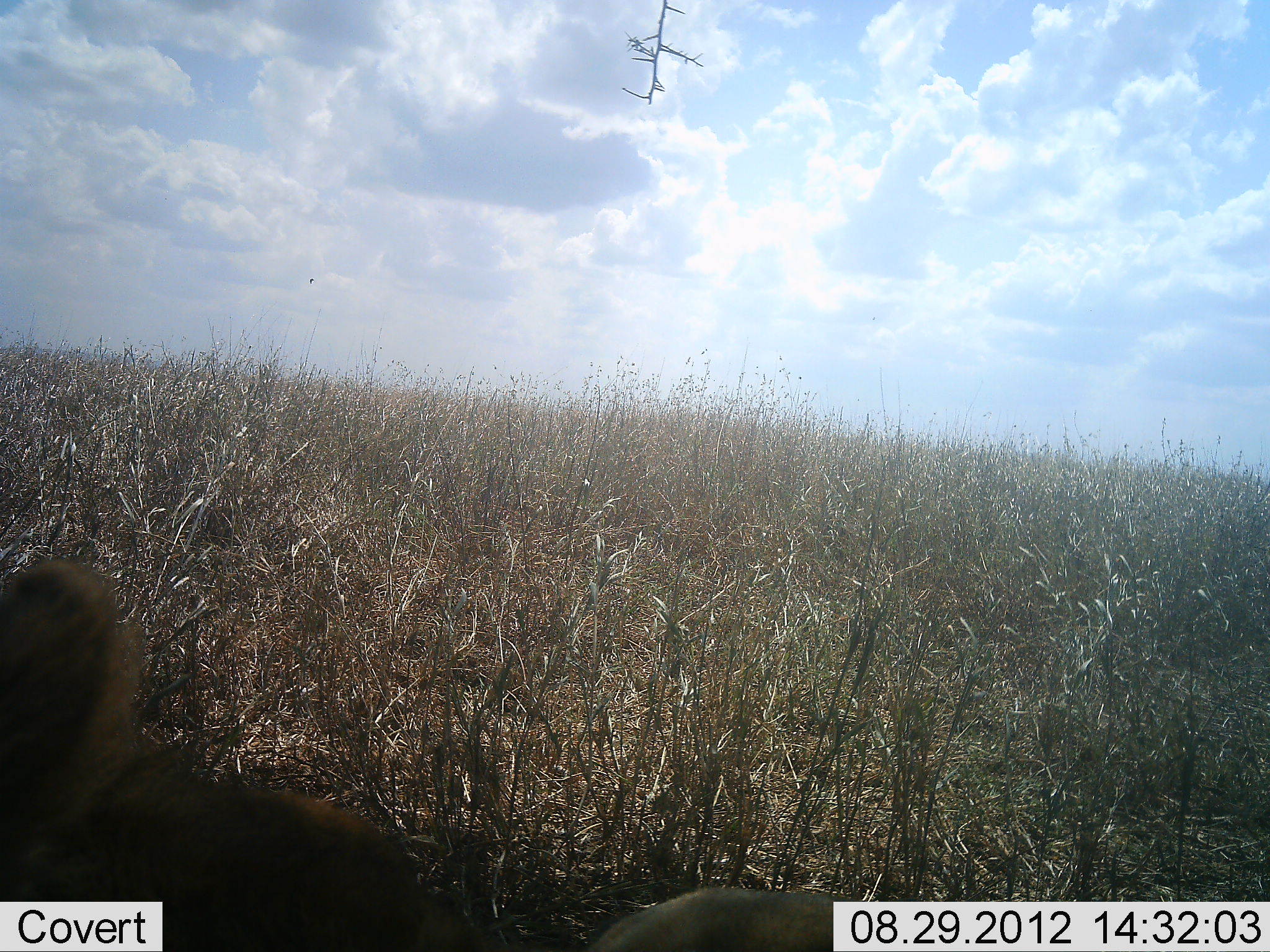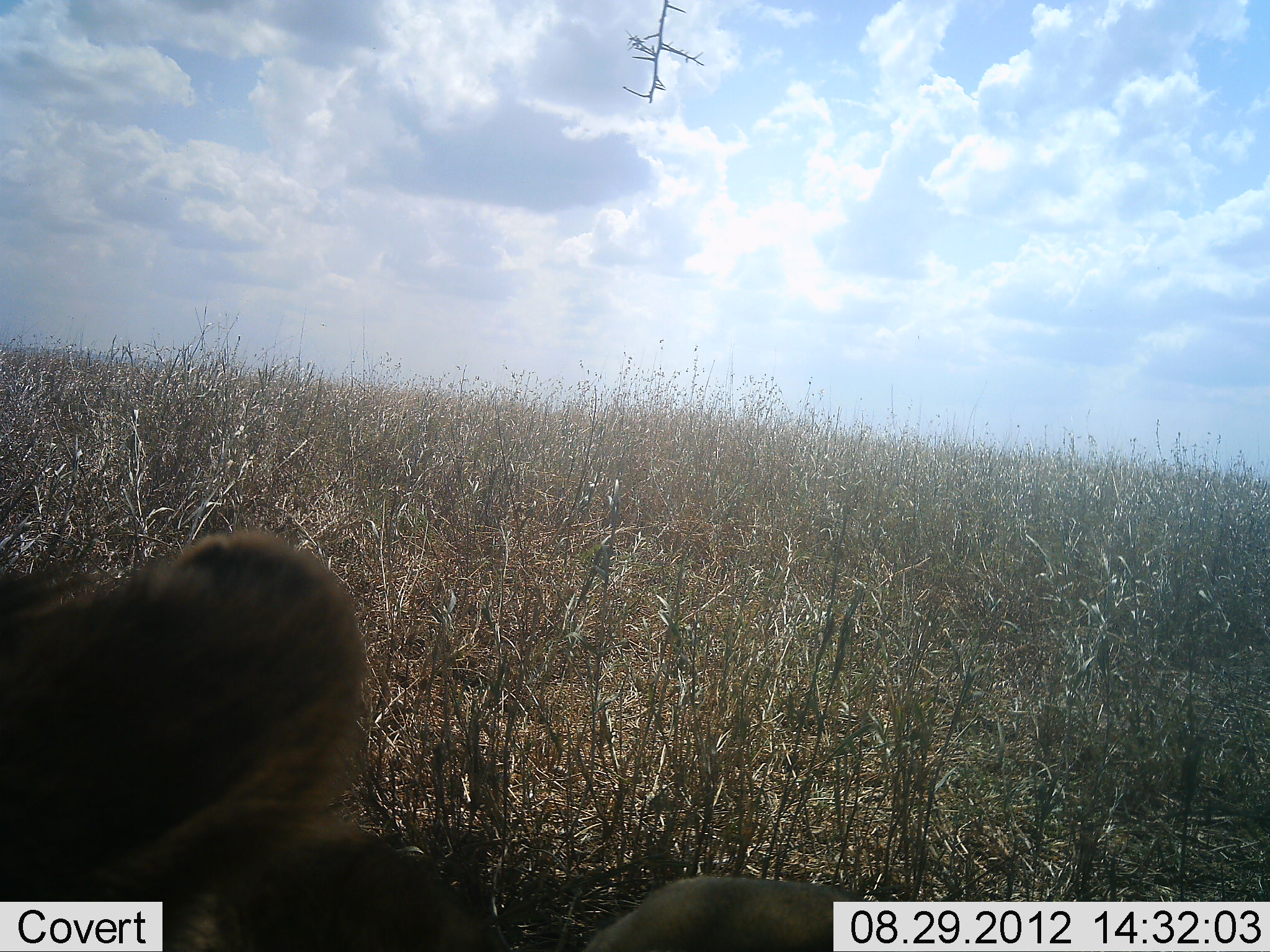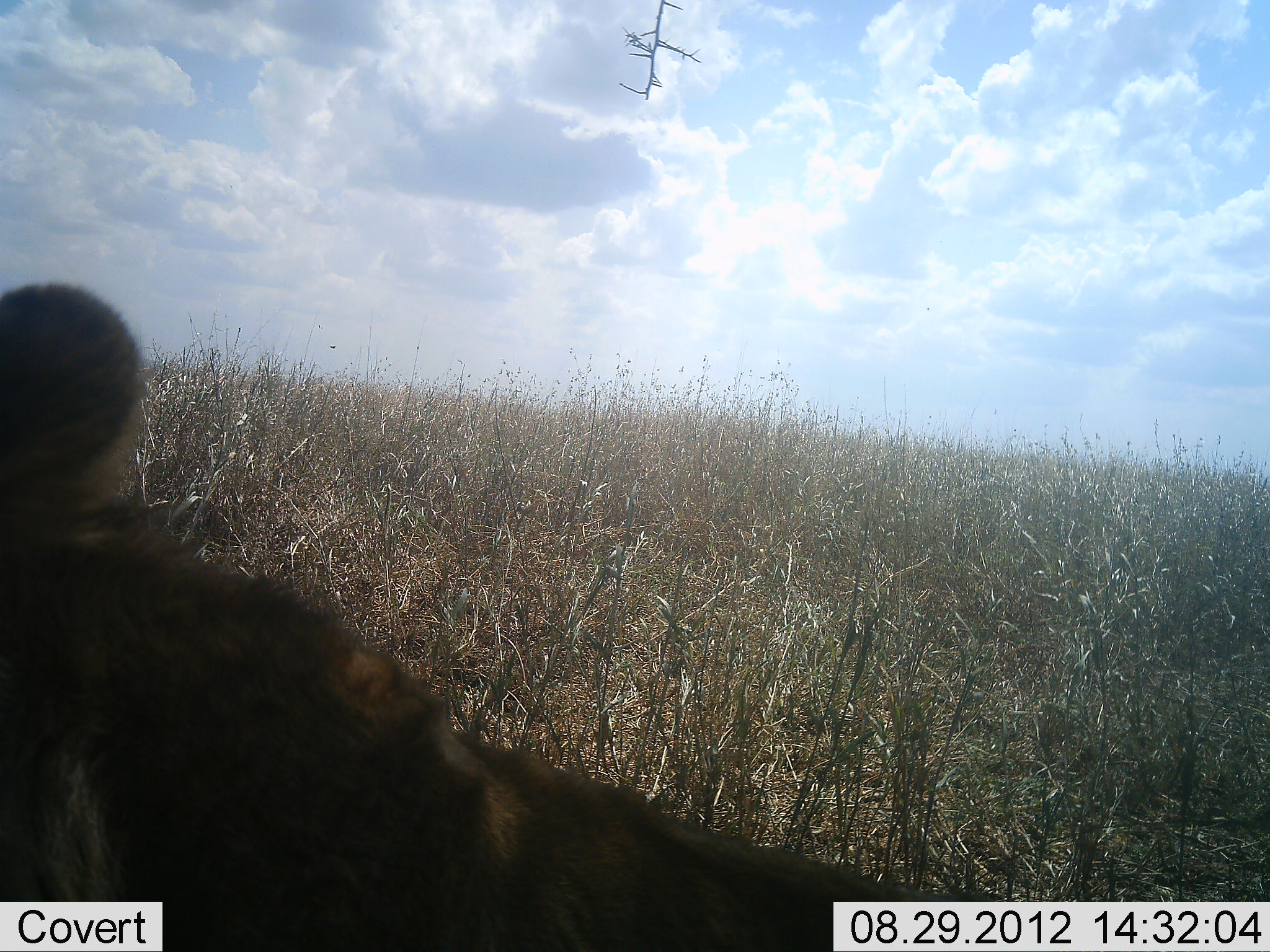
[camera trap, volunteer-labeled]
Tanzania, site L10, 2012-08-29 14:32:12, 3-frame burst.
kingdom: Animalia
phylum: Chordata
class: Mammalia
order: Carnivora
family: Hyaenidae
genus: Crocuta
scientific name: Crocuta crocuta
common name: spotted hyena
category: hyenaspotted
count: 1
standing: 40%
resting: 30%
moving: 30%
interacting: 0%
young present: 0%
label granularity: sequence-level